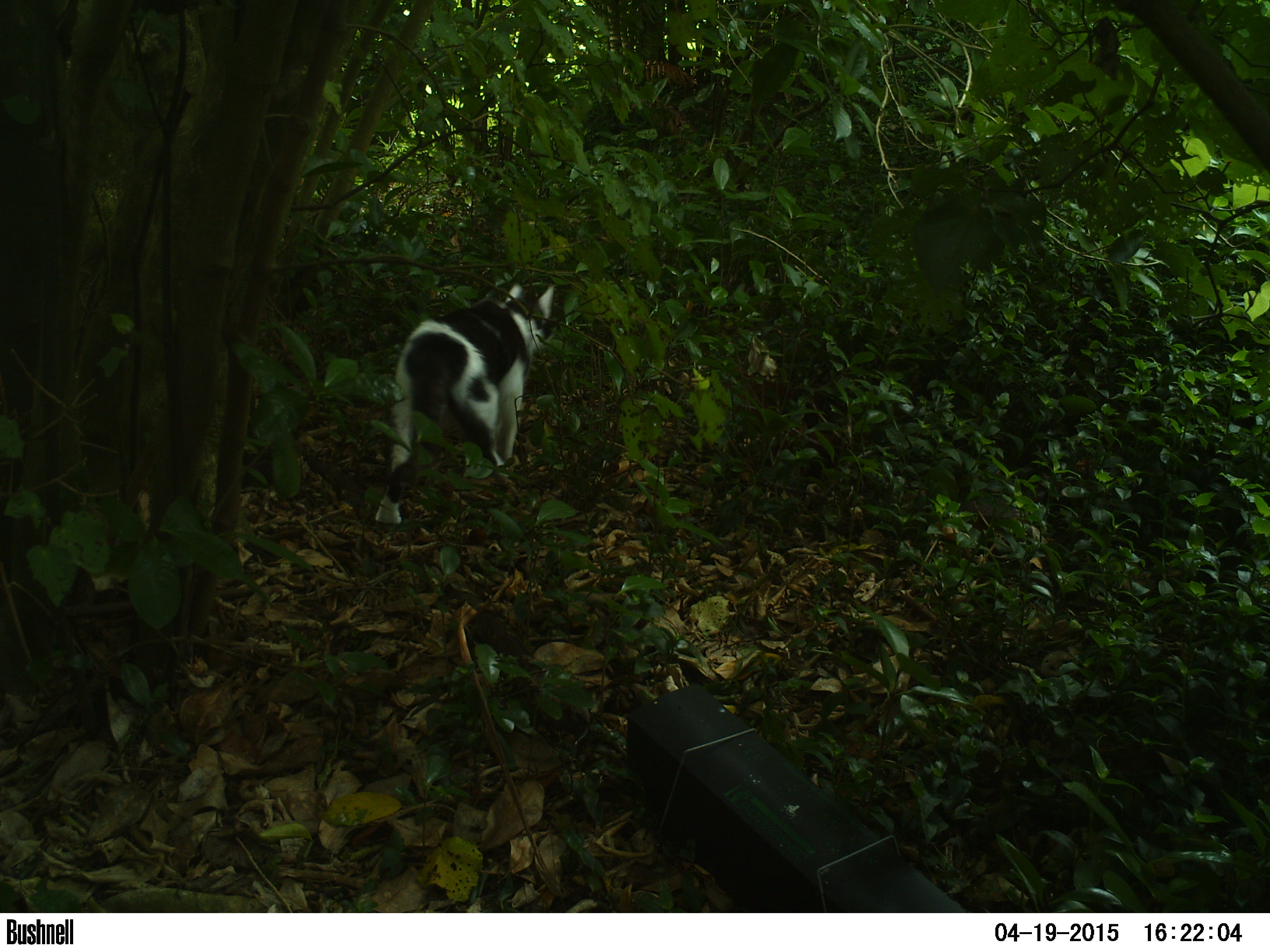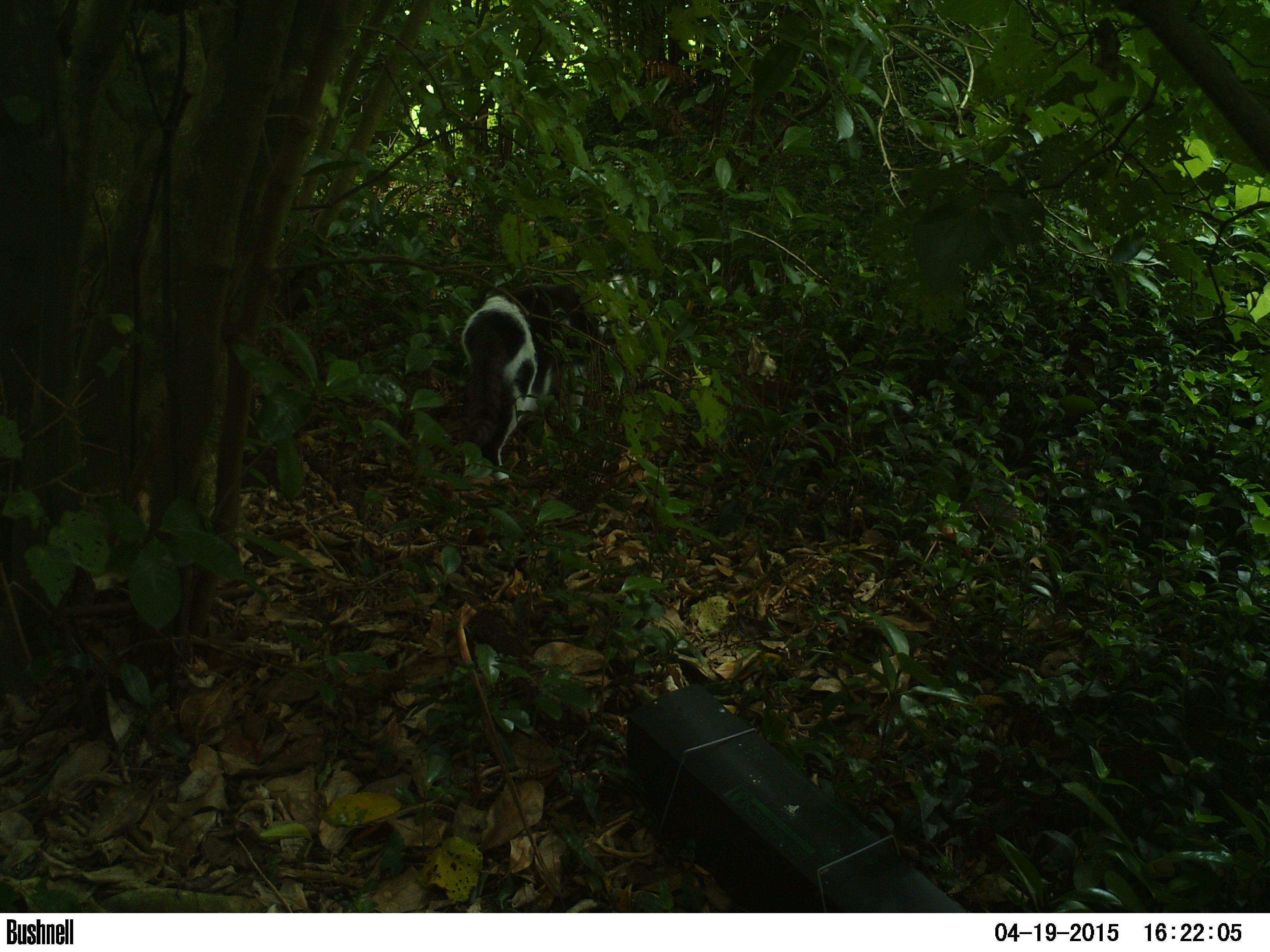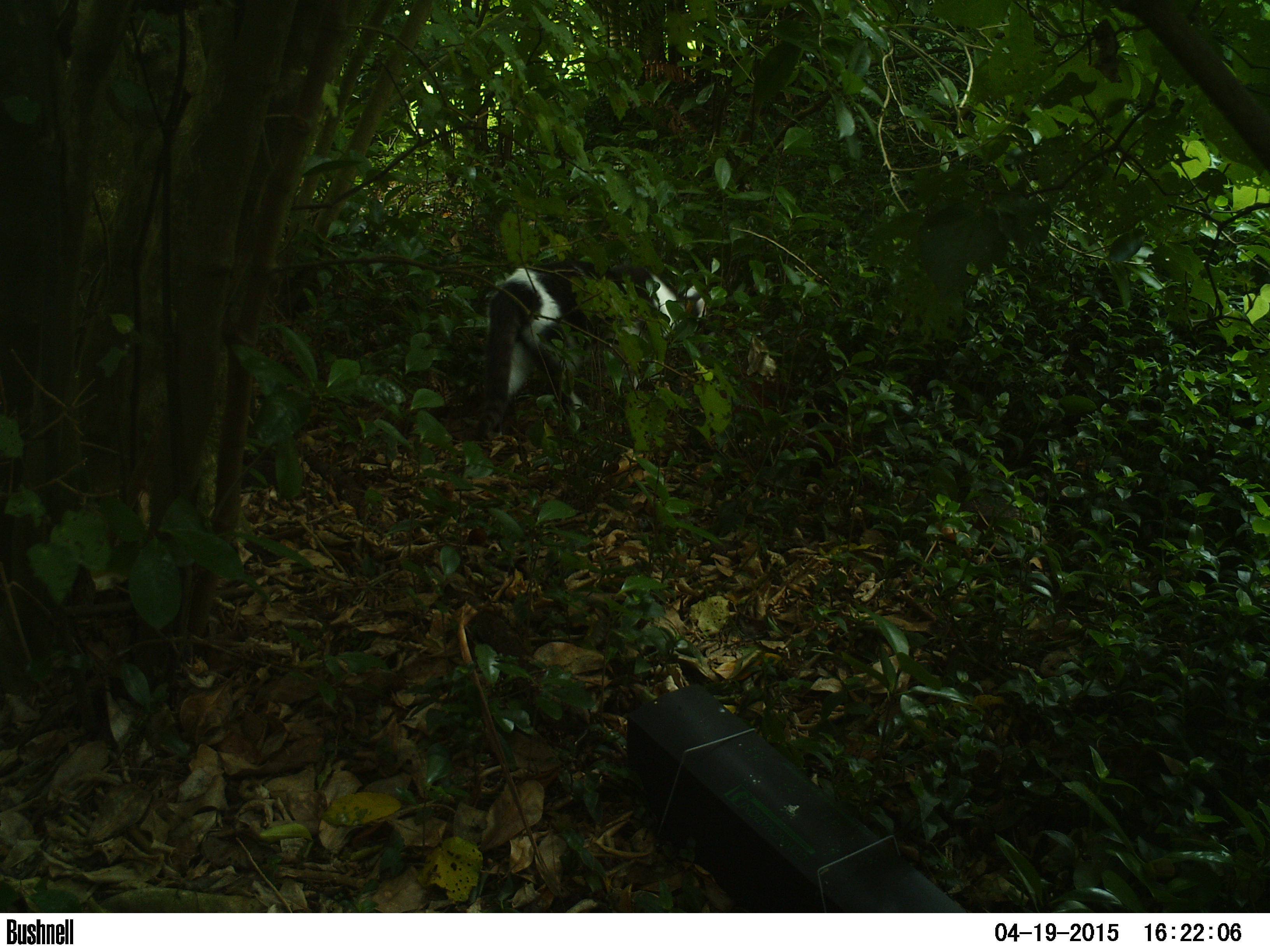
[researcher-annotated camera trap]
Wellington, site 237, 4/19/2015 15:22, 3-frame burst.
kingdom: Animalia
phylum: Chordata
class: Mammalia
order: Carnivora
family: Felidae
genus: Felis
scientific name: Felis catus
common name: cat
Cat (Felis catus).